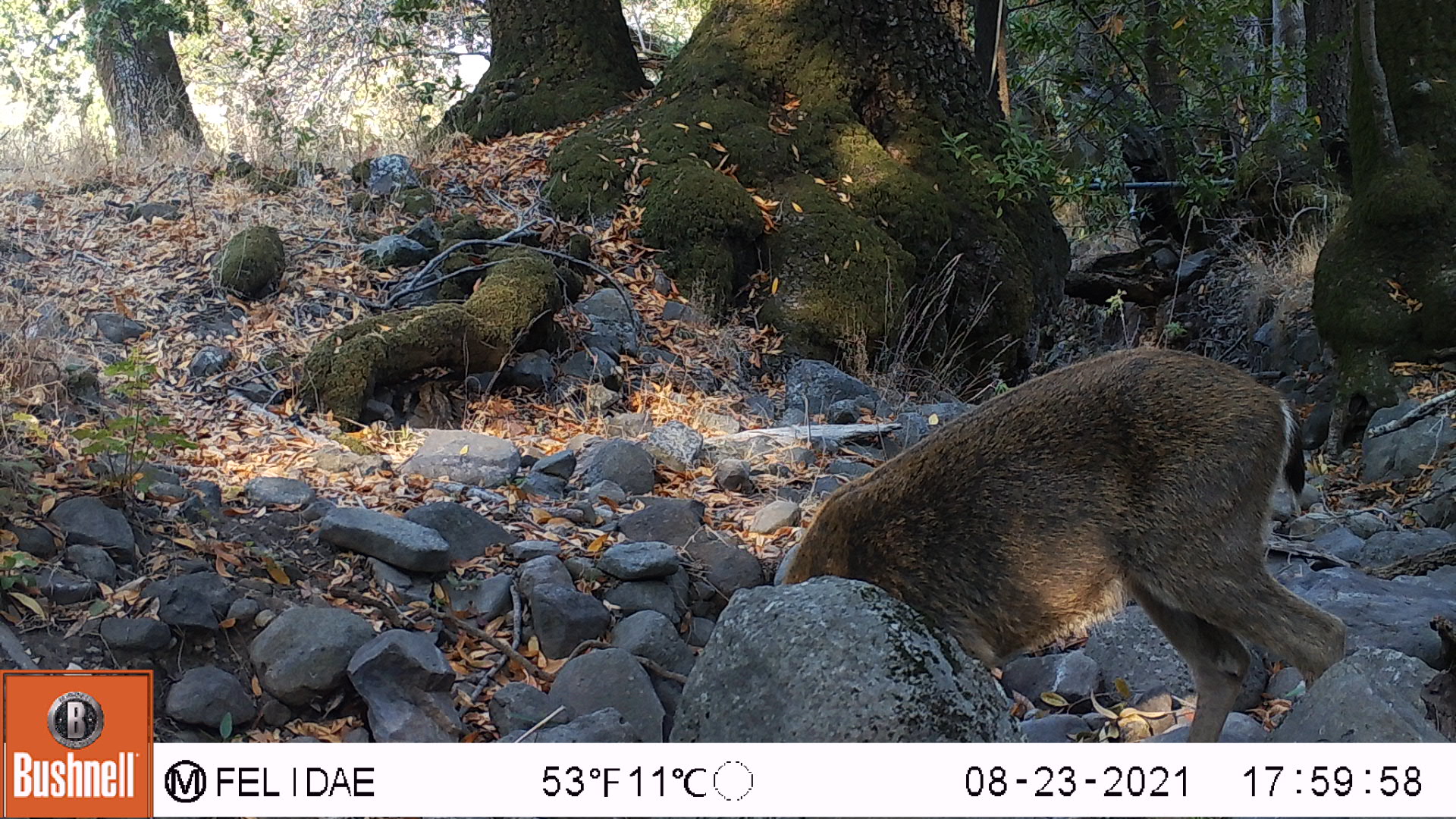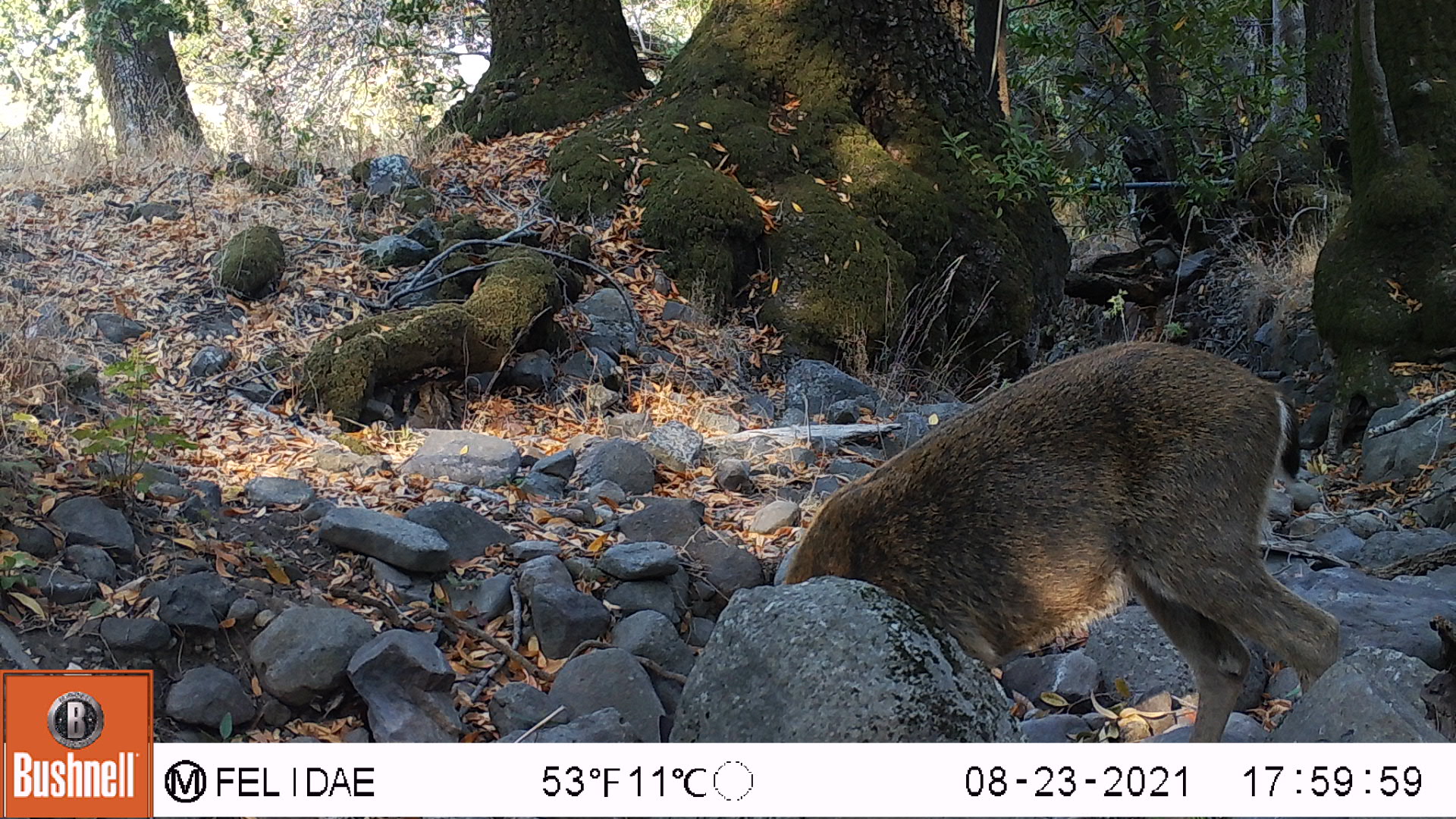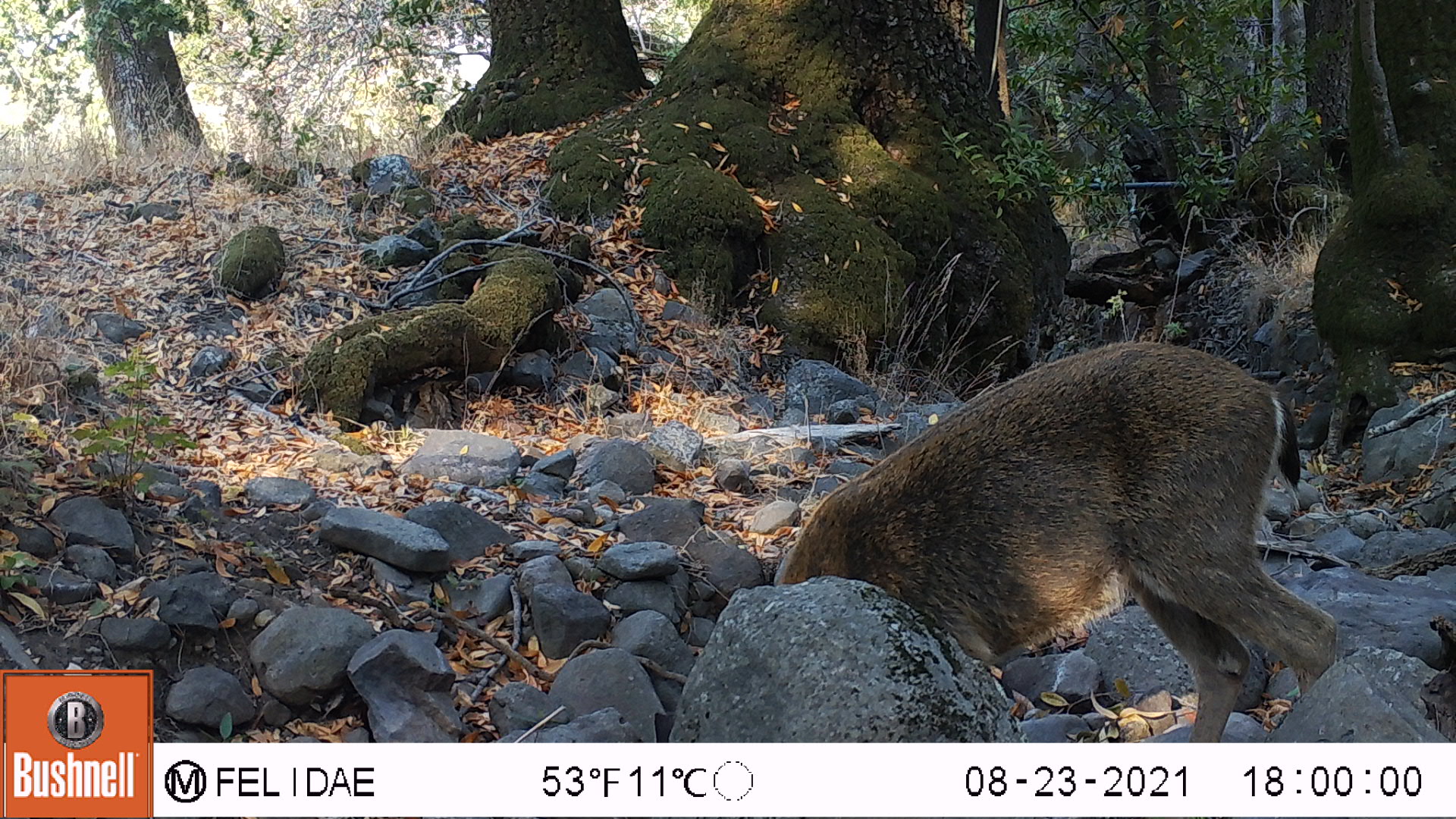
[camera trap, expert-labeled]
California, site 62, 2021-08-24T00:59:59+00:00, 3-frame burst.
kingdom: Animalia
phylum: Chordata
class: Mammalia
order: Artiodactyla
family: Cervidae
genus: Odocoileus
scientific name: Odocoileus hemionus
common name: mule deer